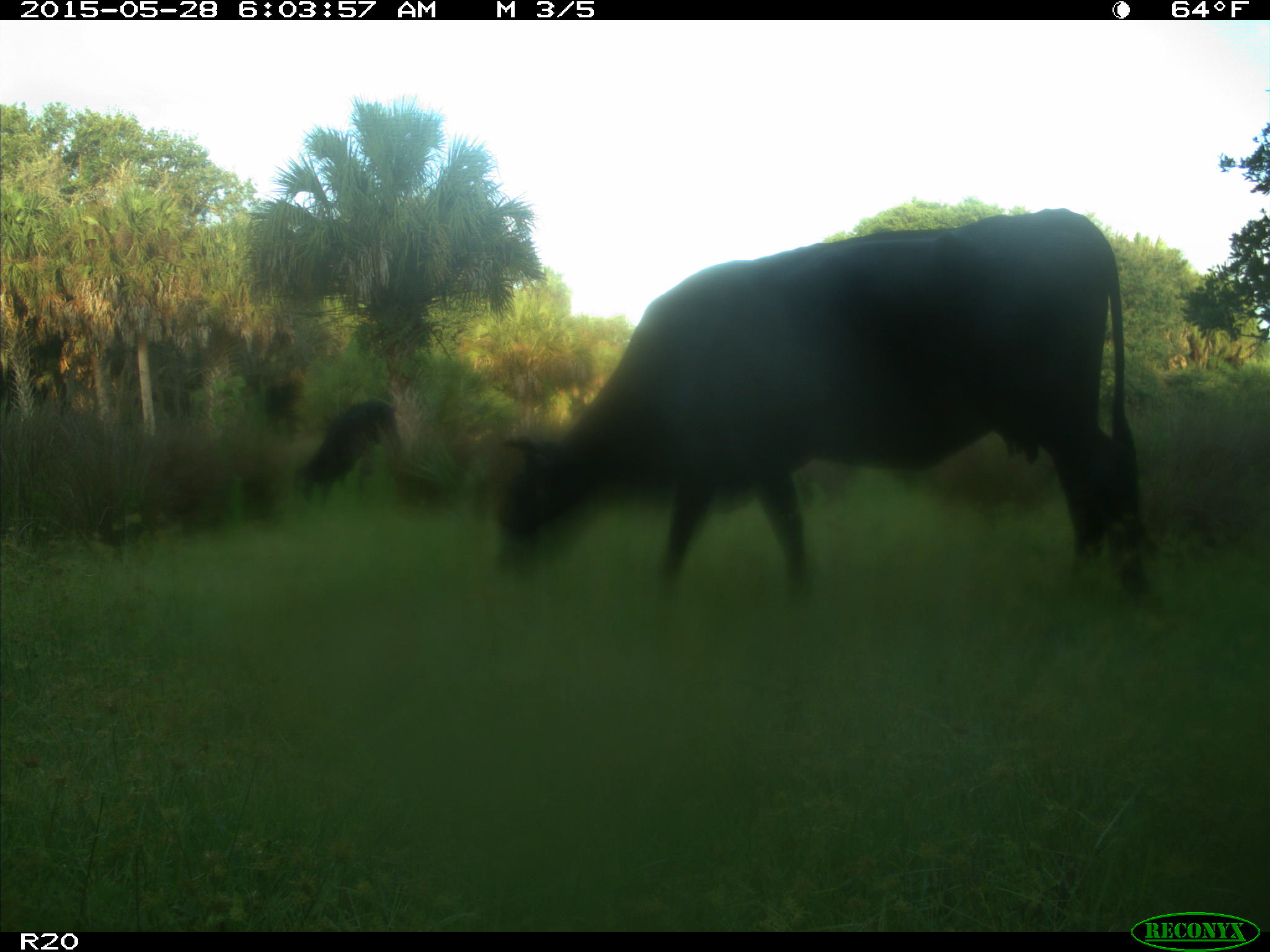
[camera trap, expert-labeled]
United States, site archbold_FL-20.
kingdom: Animalia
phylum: Chordata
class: Mammalia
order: Artiodactyla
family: Bovidae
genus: Bos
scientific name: Bos taurus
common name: domestic cow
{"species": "Bos taurus (domestic cow)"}